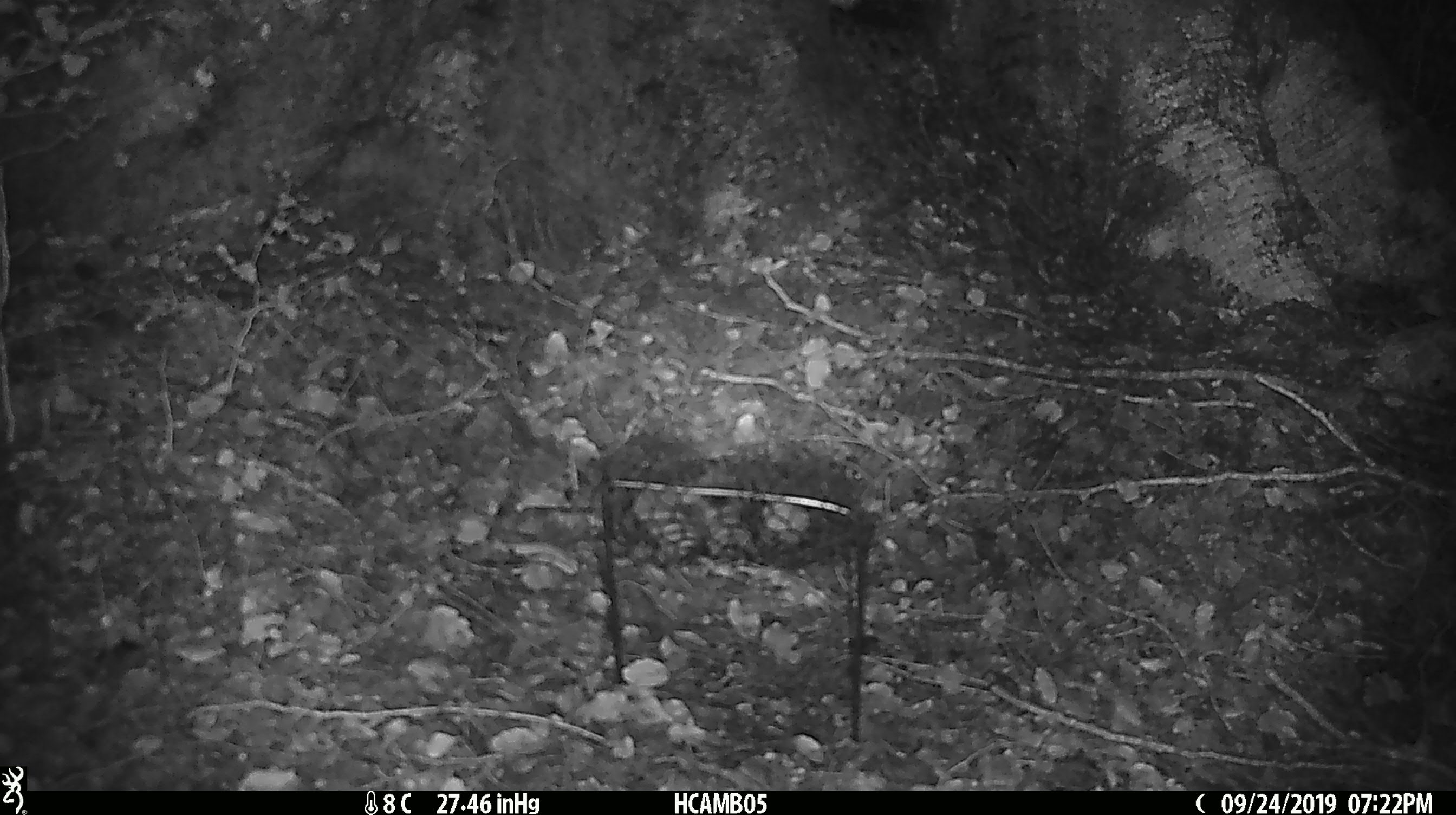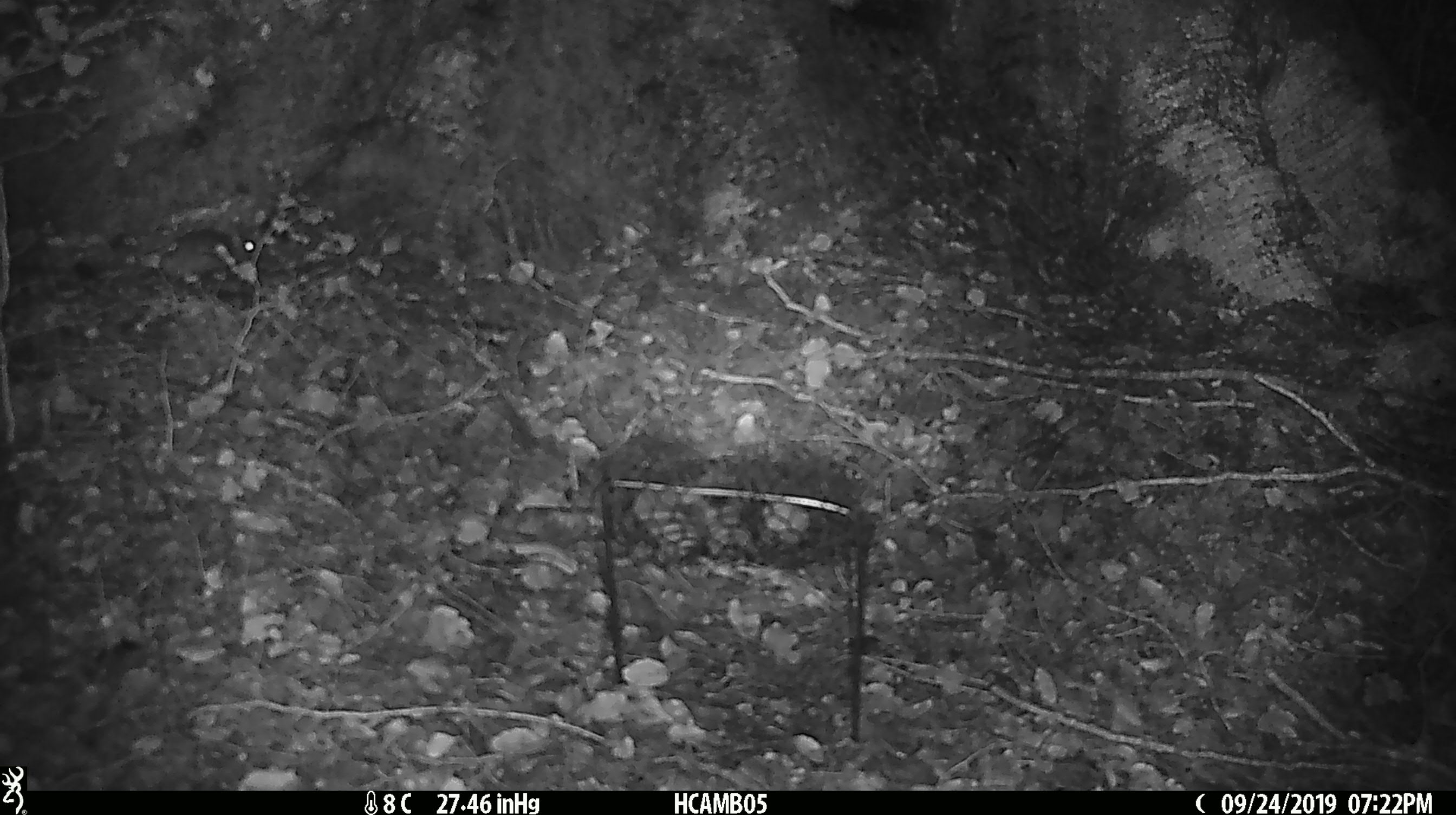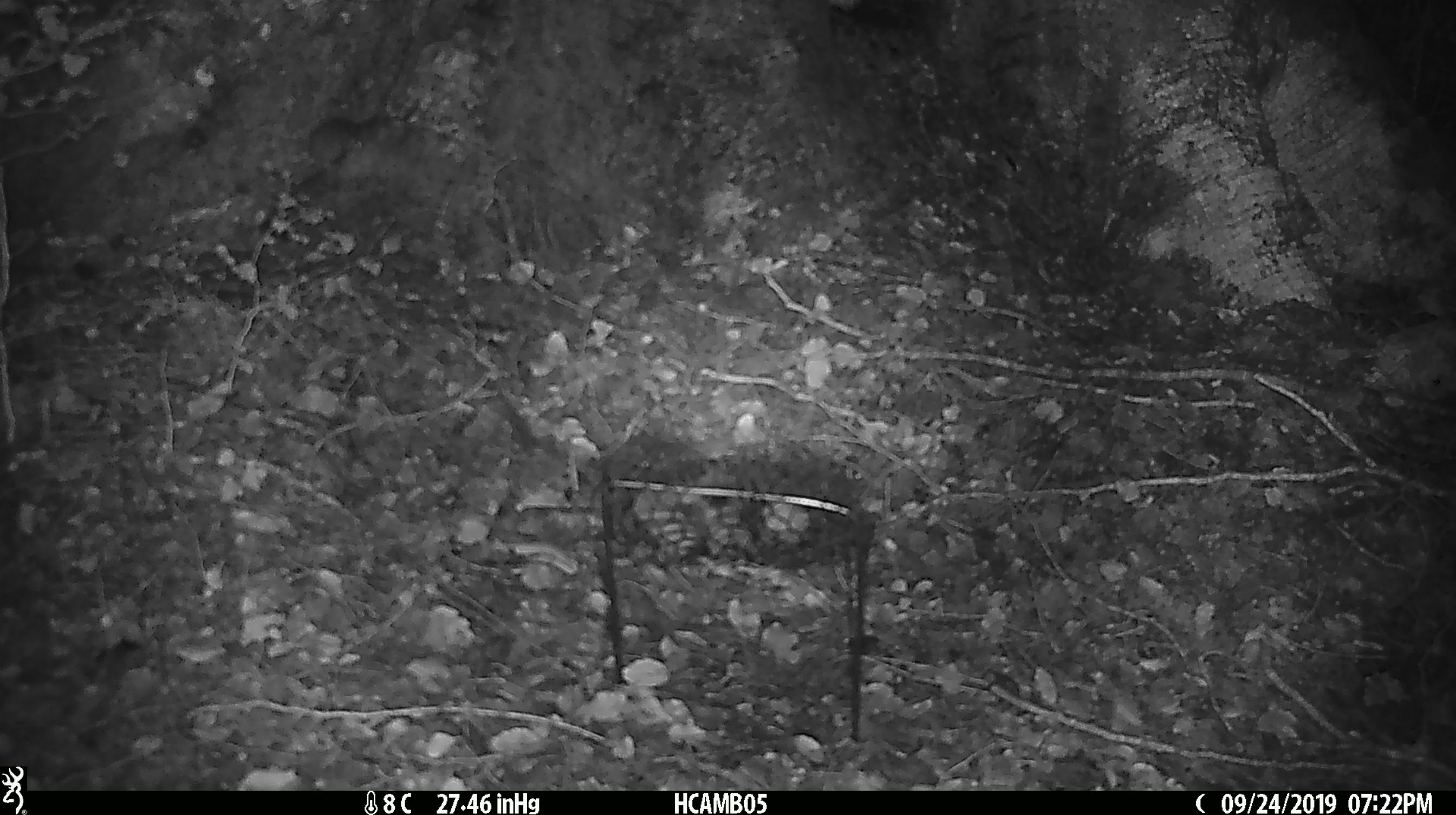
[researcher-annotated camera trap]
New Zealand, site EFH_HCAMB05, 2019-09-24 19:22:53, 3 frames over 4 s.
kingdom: Animalia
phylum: Chordata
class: Mammalia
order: Rodentia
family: Muridae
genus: Mus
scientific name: Mus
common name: mouse